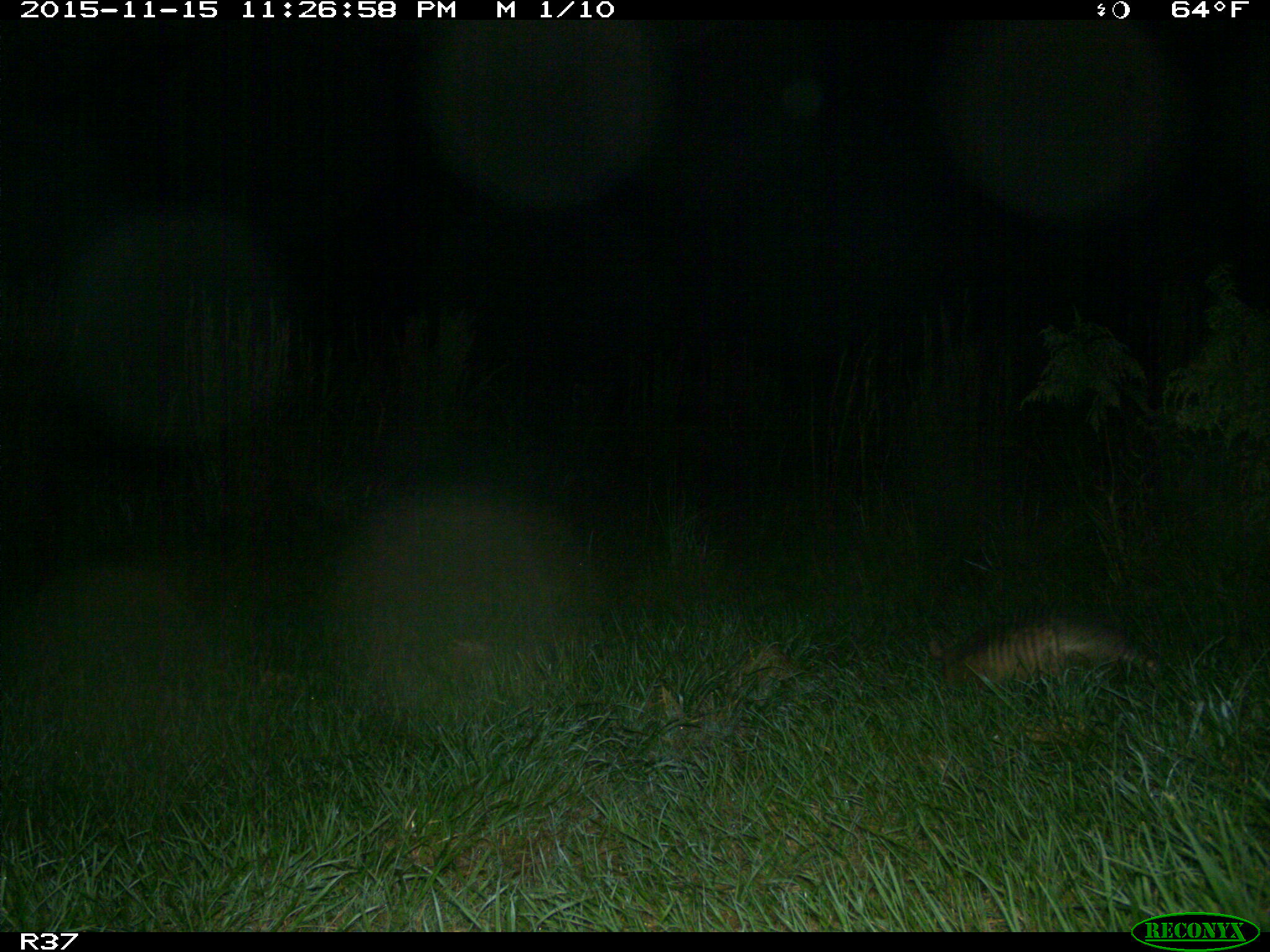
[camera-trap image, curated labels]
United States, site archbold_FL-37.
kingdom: Animalia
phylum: Chordata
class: Mammalia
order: Cingulata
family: Dasypodidae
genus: Dasypus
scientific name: Dasypus novemcinctus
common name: nine-banded armadillo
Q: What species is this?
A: Dasypus novemcinctus (nine-banded armadillo).